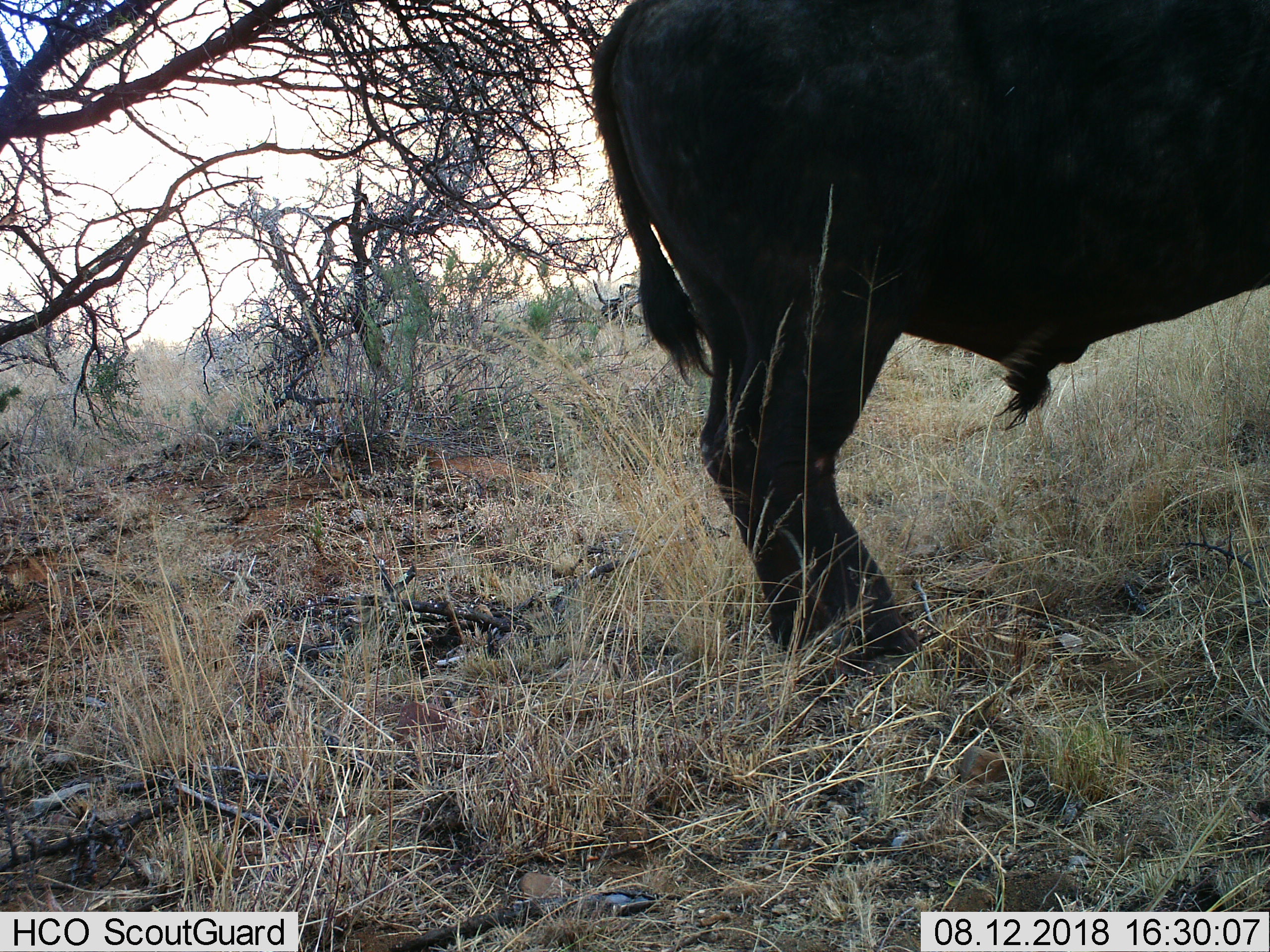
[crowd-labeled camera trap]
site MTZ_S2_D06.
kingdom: Animalia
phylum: Chordata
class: Mammalia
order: Artiodactyla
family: Bovidae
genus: Syncerus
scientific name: Syncerus caffer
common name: african buffalo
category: buffalo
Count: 1.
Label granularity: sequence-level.